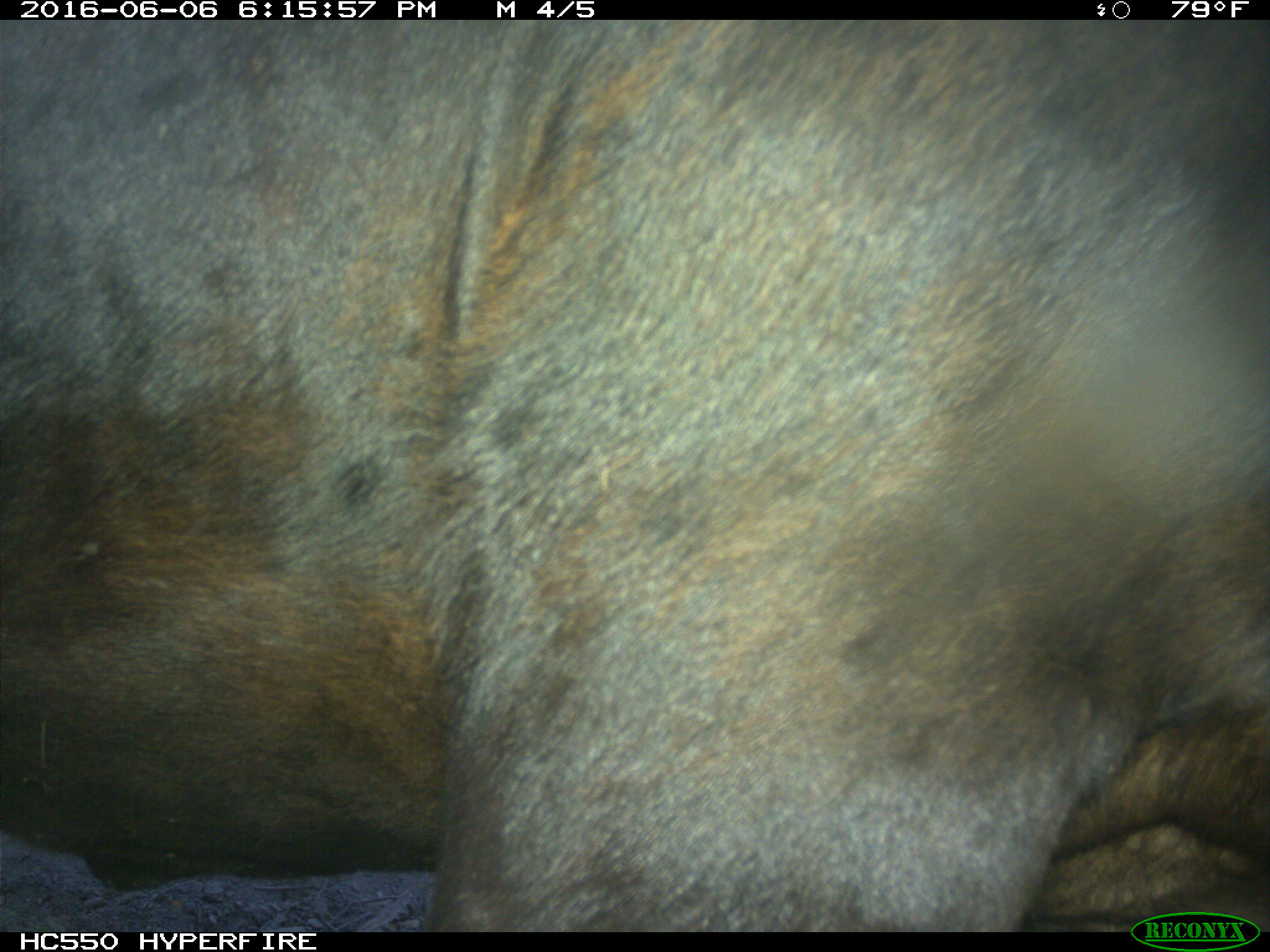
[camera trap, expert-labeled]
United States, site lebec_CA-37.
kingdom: Animalia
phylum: Chordata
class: Mammalia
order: Artiodactyla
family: Bovidae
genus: Bos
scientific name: Bos taurus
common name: domestic cow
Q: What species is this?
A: Bos taurus (domestic cow).